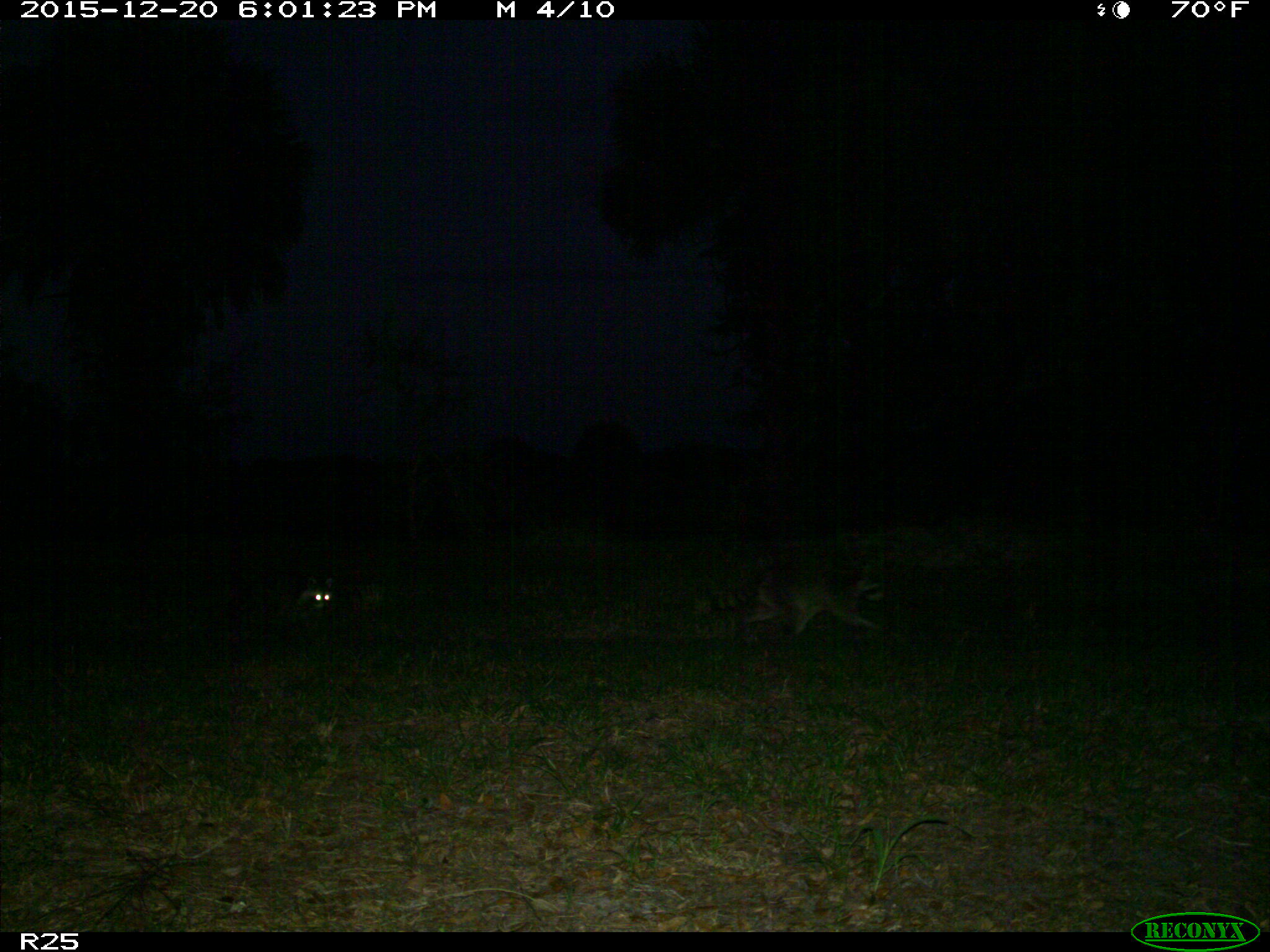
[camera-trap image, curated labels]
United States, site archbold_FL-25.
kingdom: Animalia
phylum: Chordata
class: Mammalia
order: Carnivora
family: Procyonidae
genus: Procyon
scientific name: Procyon lotor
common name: common raccoon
Procyon lotor (common raccoon).